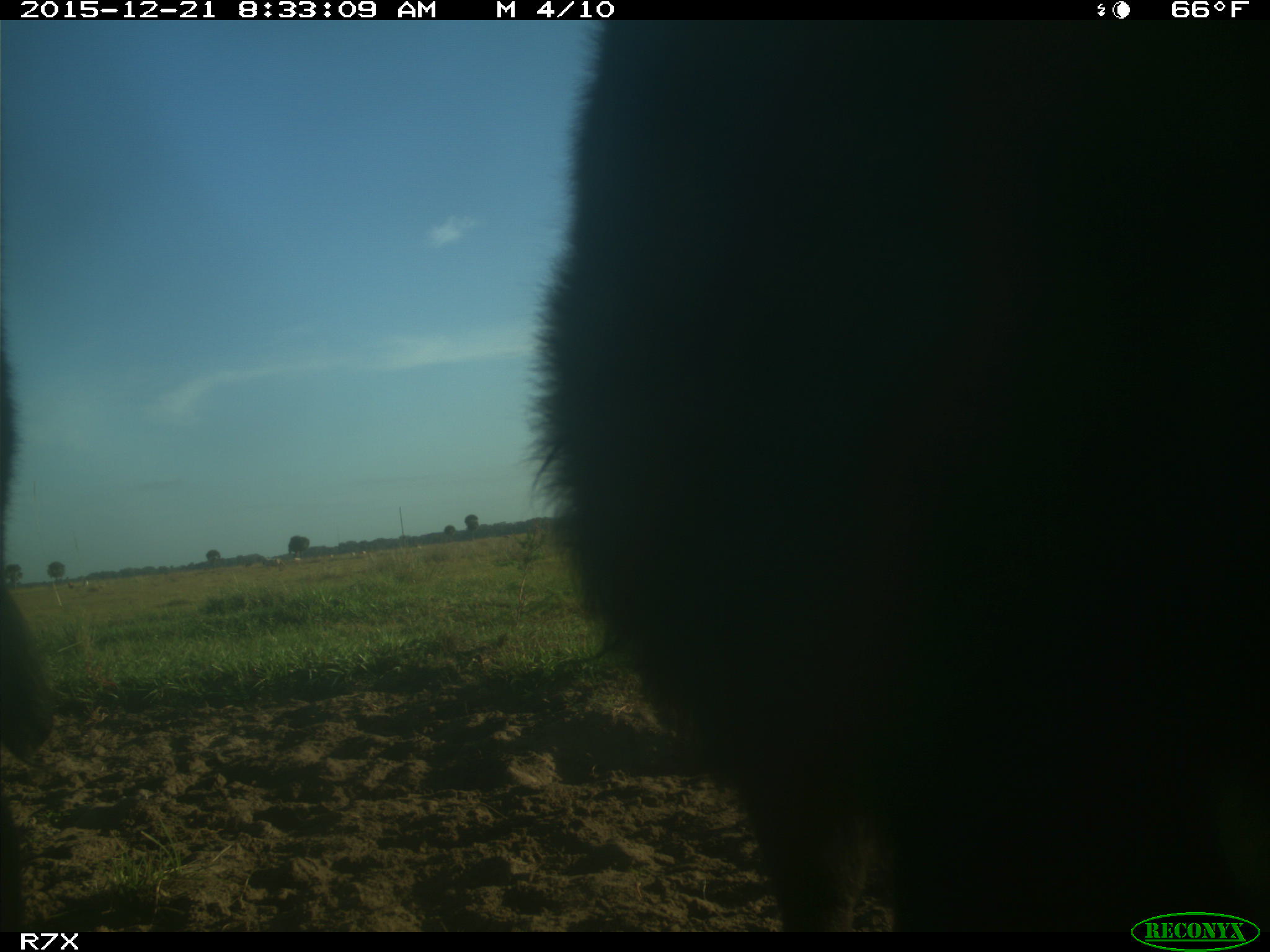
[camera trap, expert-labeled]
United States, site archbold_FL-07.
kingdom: Animalia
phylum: Chordata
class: Mammalia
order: Artiodactyla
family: Bovidae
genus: Bos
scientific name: Bos taurus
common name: domestic cow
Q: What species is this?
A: Bos taurus (domestic cow).